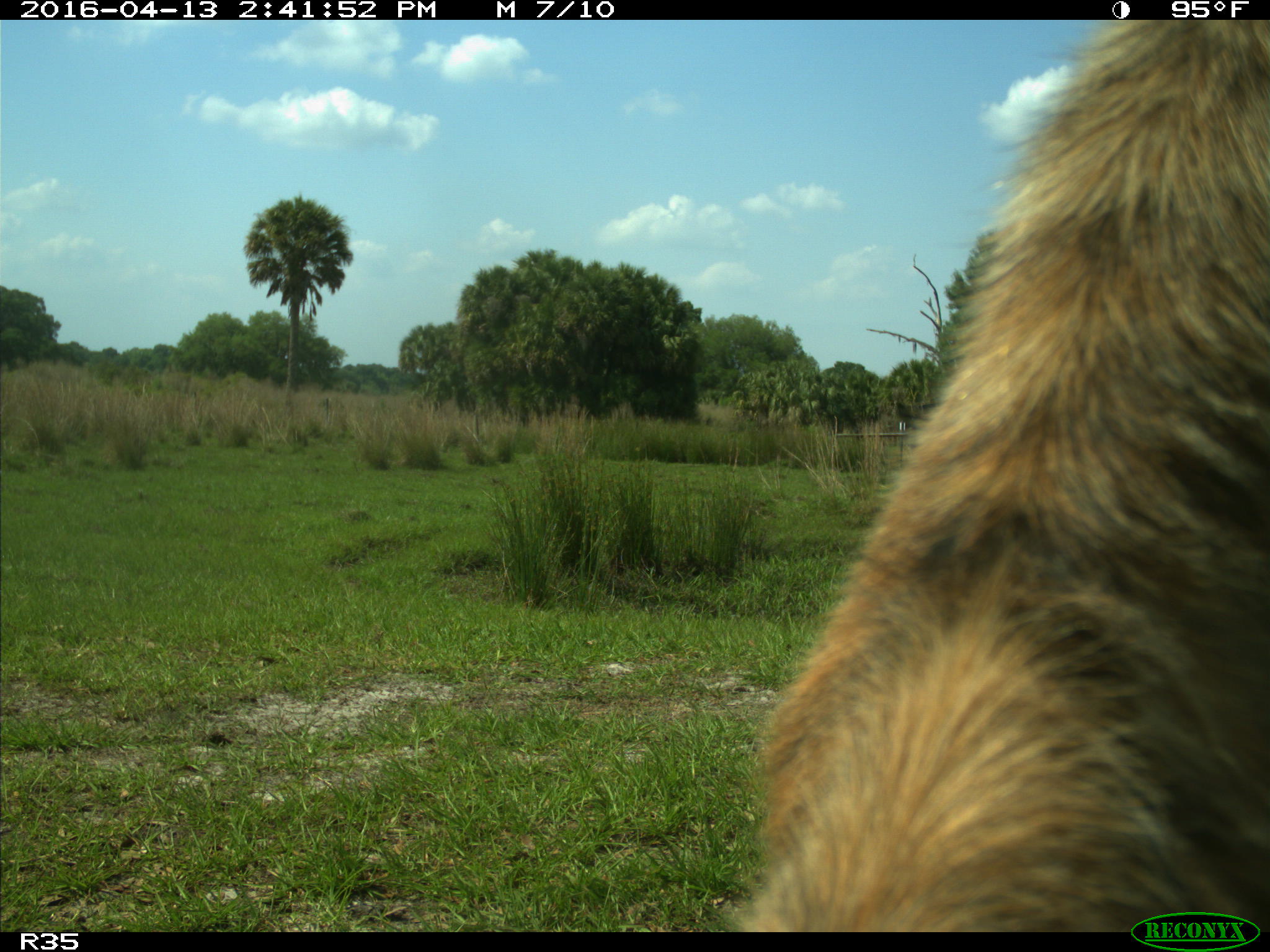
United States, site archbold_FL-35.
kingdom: Animalia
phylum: Chordata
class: Mammalia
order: Artiodactyla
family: Bovidae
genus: Bos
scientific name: Bos taurus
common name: domestic cow